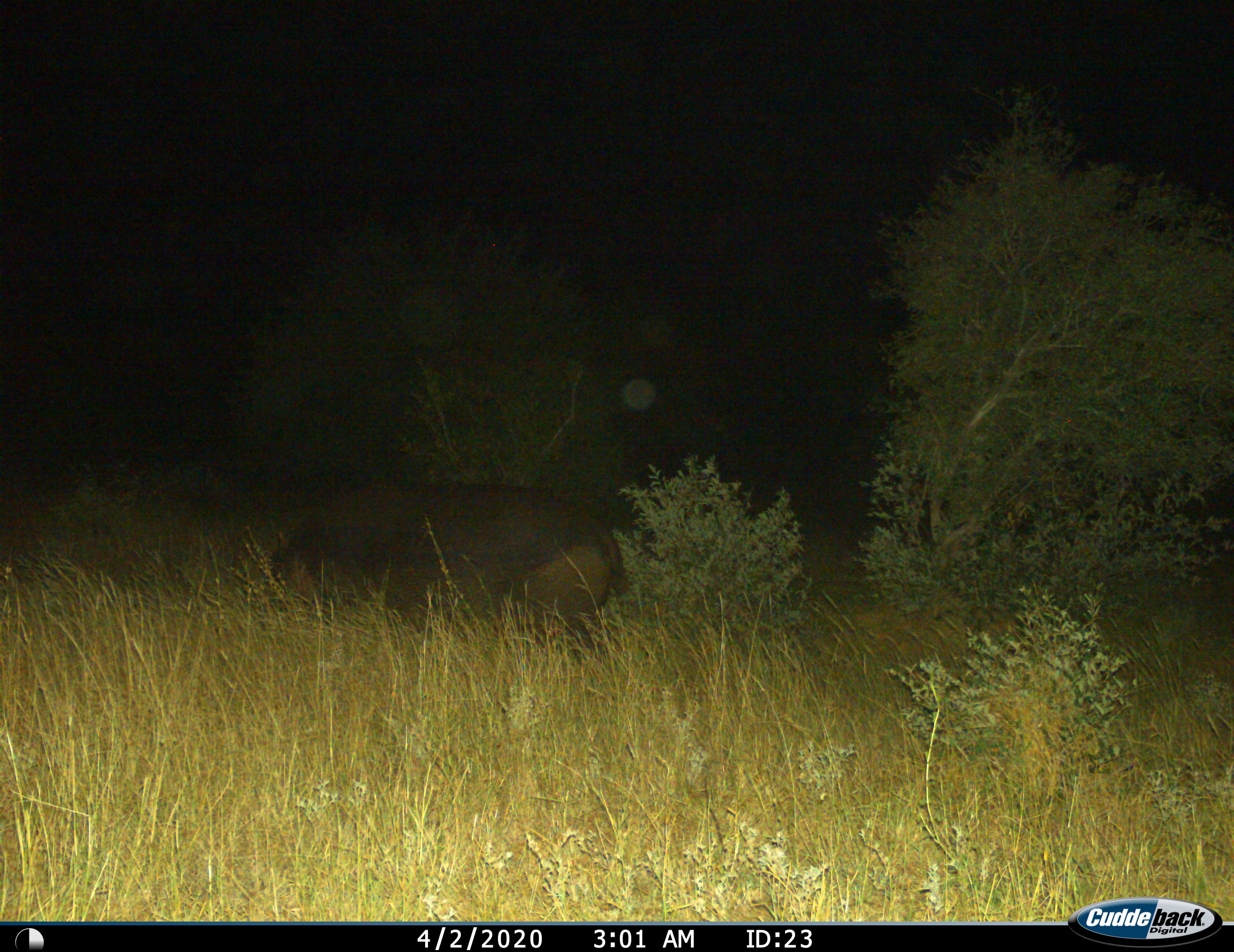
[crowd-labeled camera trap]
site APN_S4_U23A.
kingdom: Animalia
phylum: Chordata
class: Mammalia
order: Artiodactyla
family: Hippopotamidae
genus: Hippopotamus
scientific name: Hippopotamus amphibius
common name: hippopotamus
Hippopotamus (Hippopotamus amphibius), count 1. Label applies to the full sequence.